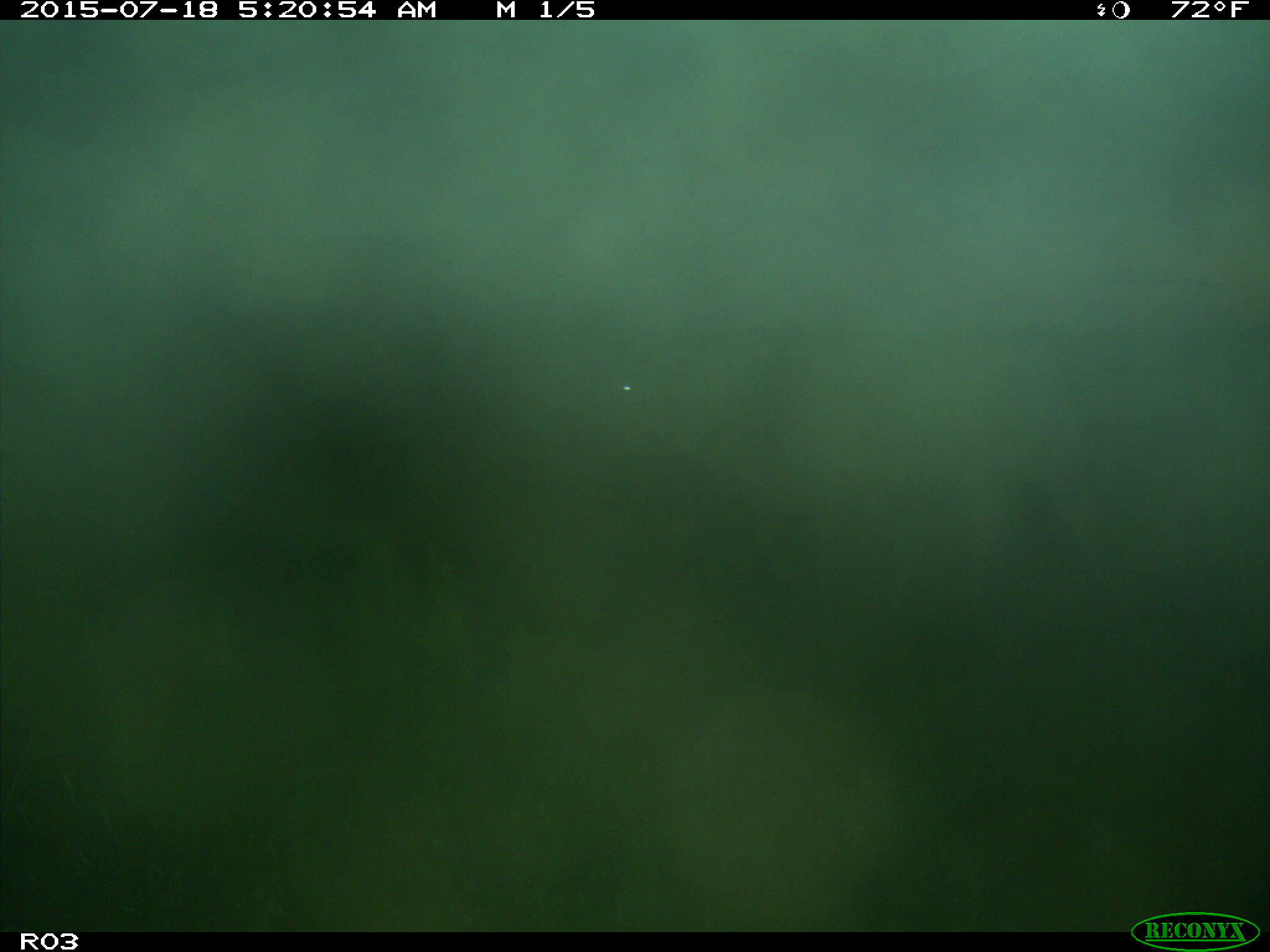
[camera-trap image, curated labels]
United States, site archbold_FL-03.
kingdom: Animalia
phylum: Chordata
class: Mammalia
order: Artiodactyla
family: Bovidae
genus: Bos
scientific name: Bos taurus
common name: domestic cow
Bos taurus (domestic cow).